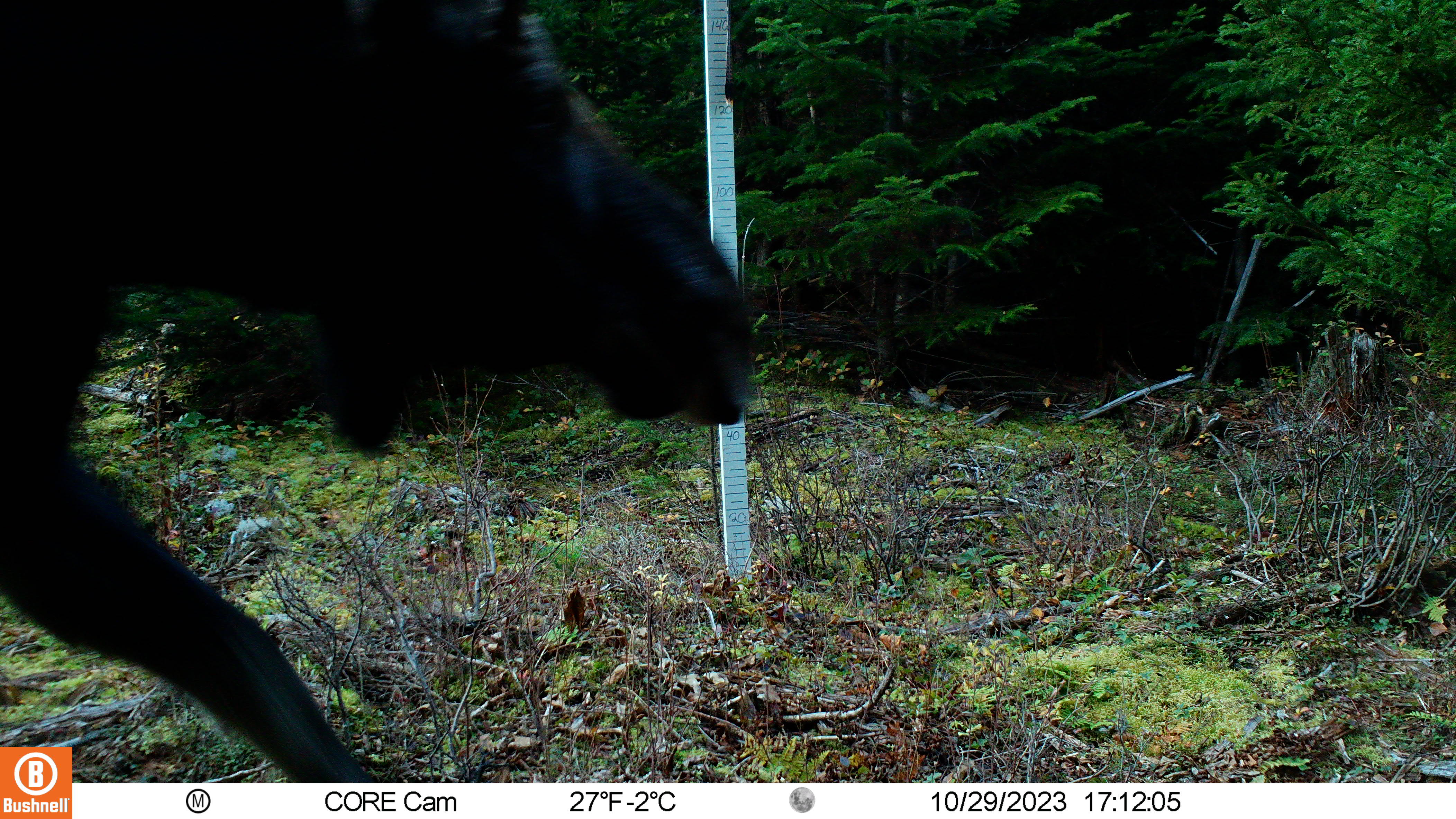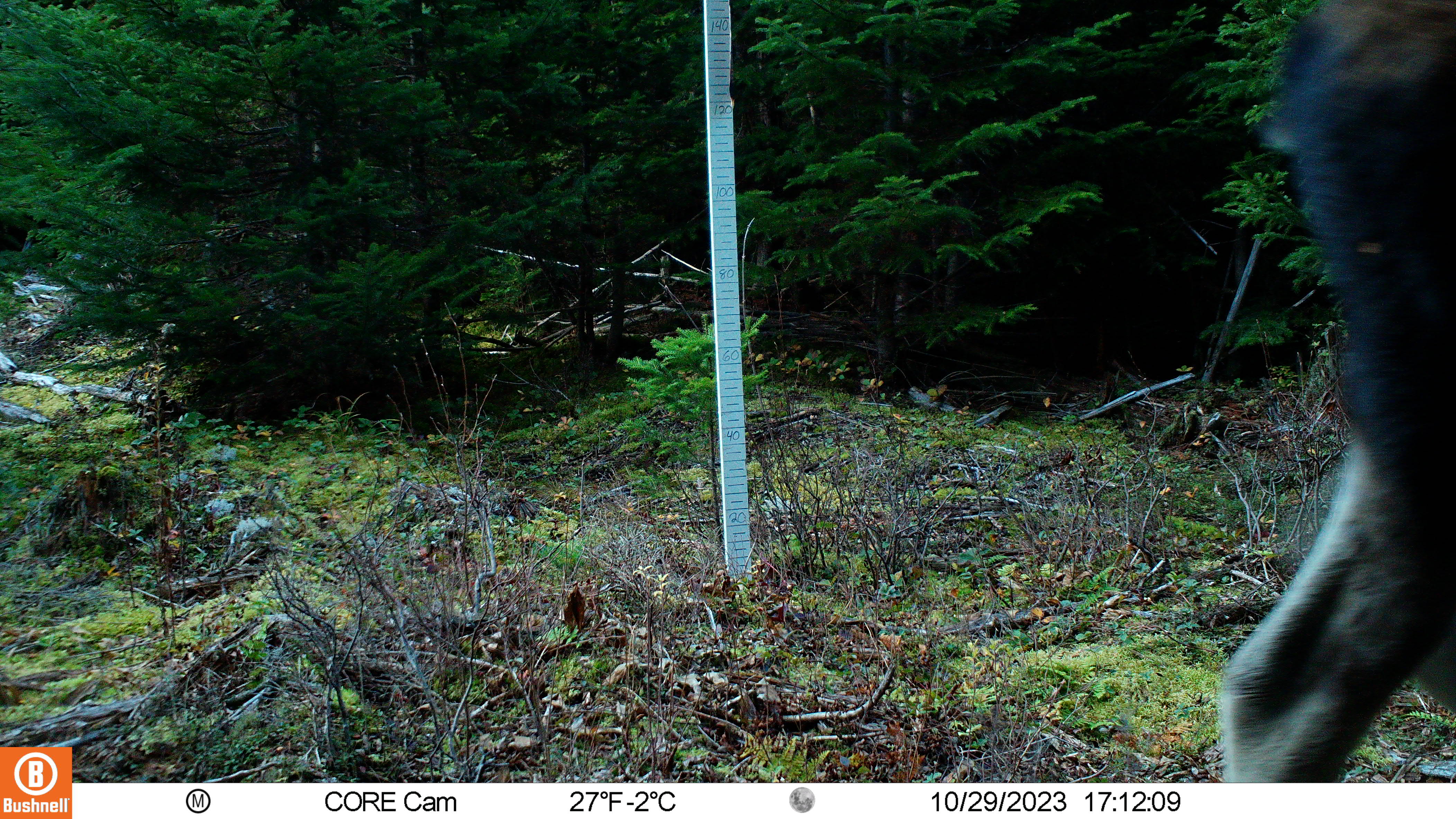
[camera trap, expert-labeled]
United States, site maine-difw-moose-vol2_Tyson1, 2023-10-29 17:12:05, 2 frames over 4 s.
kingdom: Animalia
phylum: Chordata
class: Mammalia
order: Artiodactyla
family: Cervidae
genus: Alces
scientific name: Alces alces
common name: moose